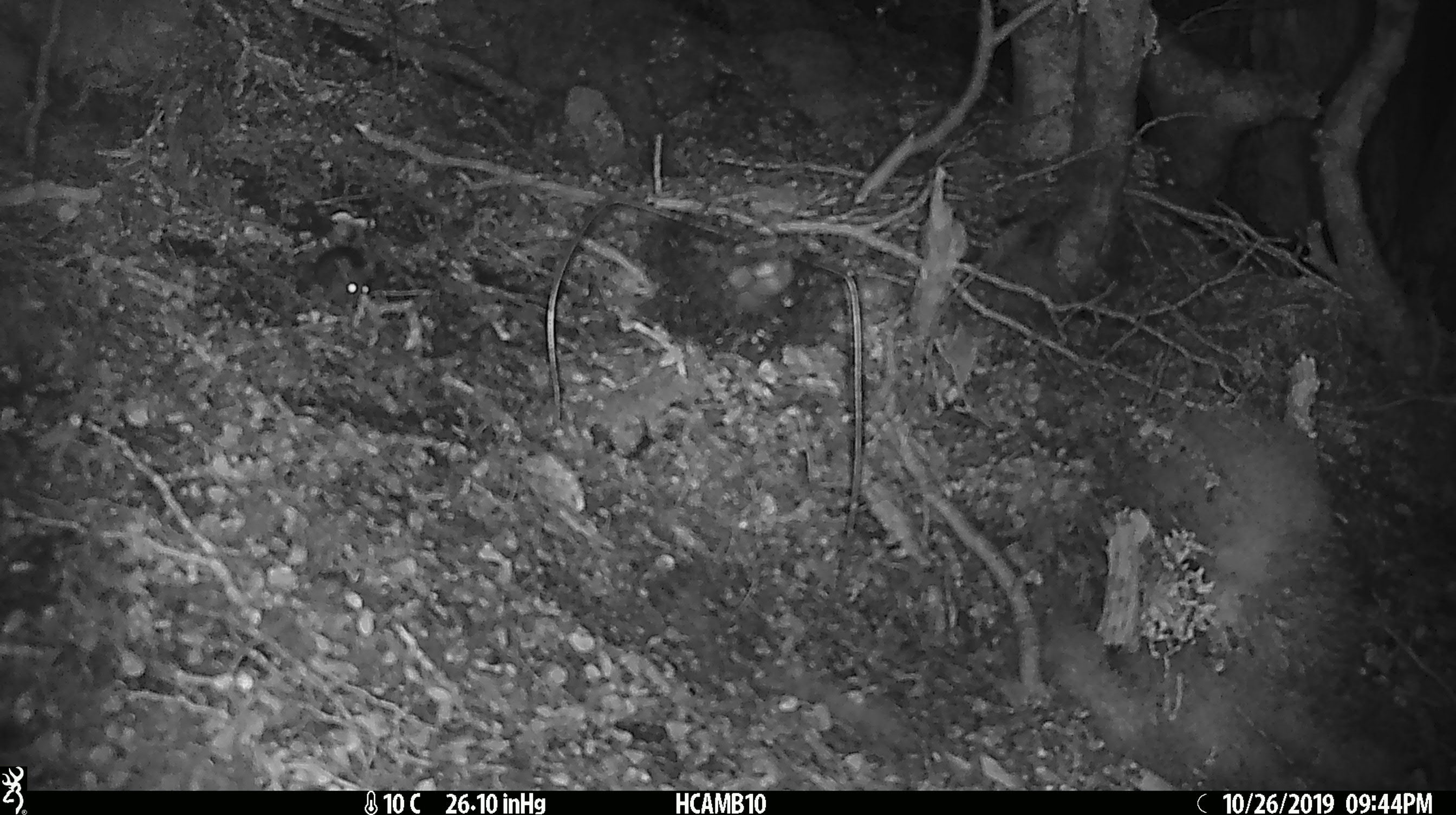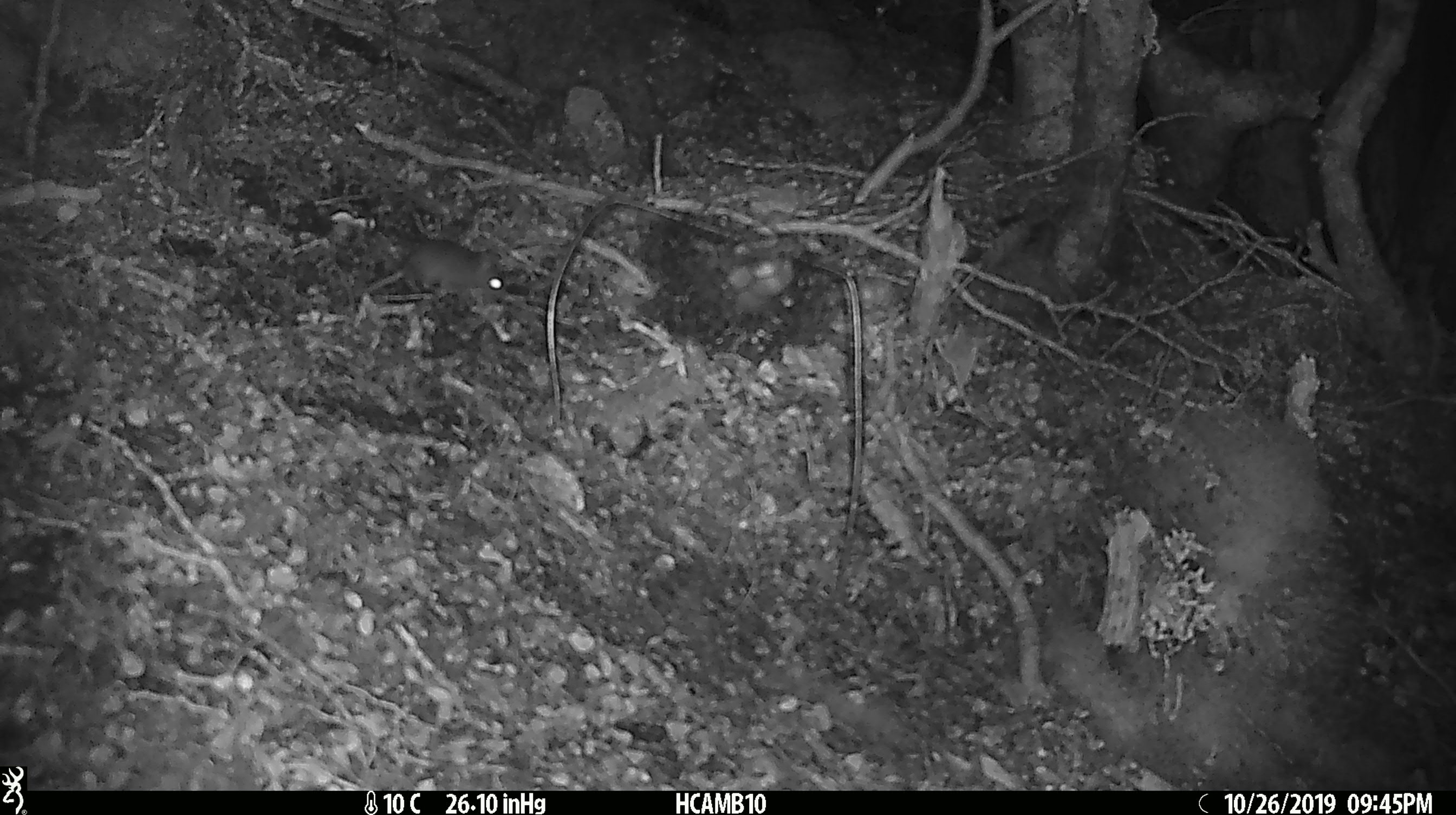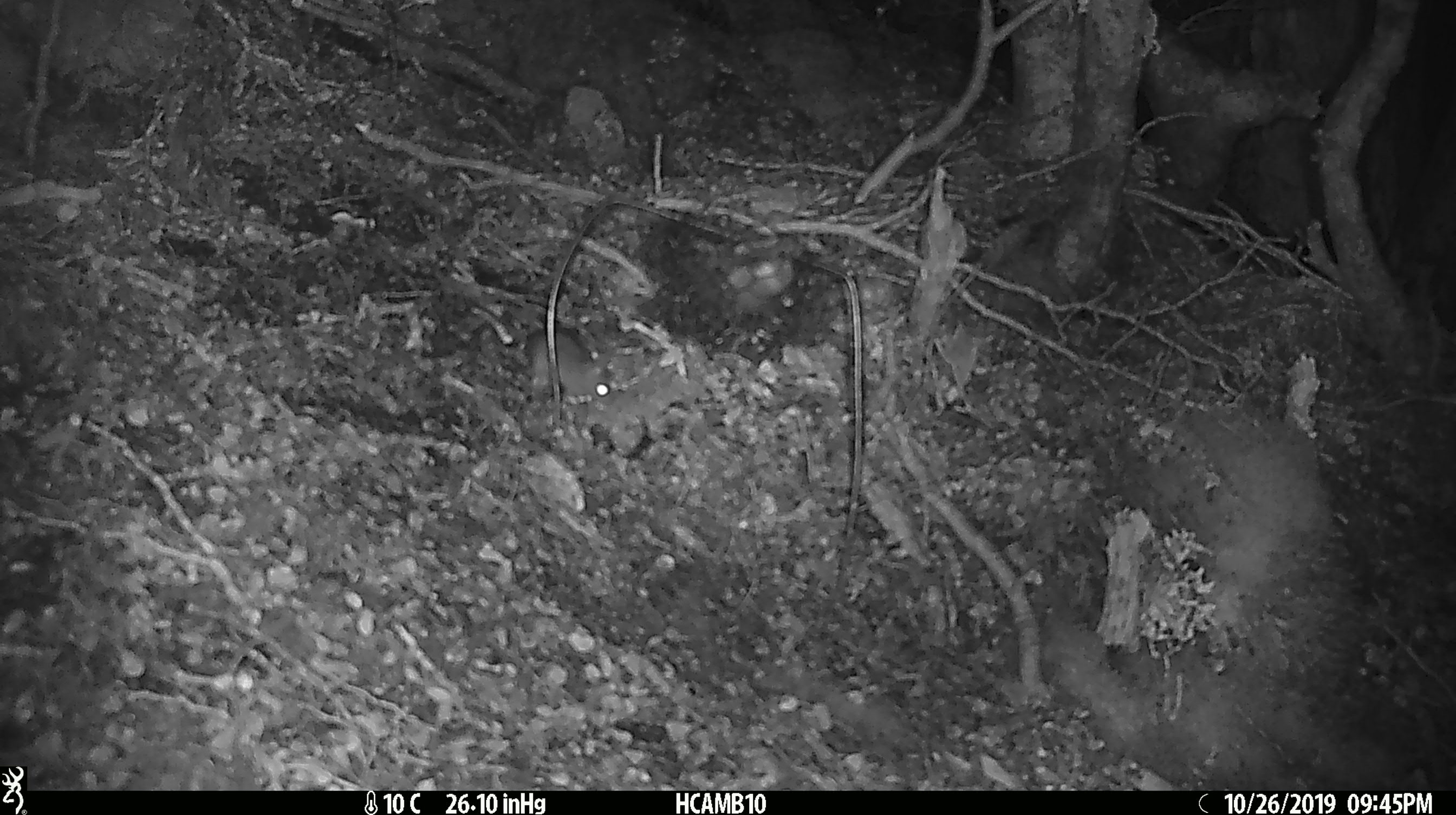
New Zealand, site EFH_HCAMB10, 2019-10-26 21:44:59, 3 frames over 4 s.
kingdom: Animalia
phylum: Chordata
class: Mammalia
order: Rodentia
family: Muridae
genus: Mus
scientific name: Mus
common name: mouse